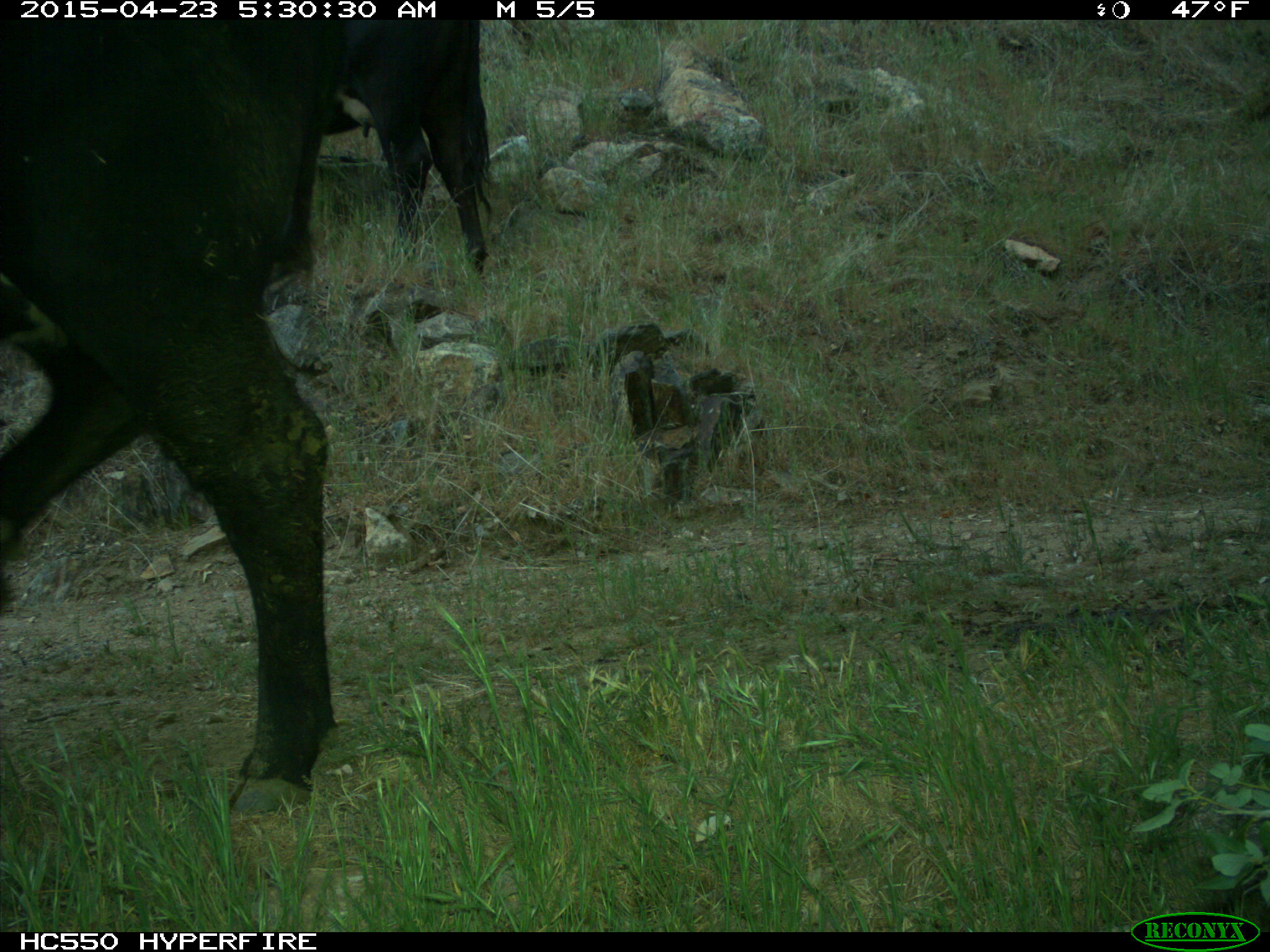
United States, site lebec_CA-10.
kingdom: Animalia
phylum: Chordata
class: Mammalia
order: Artiodactyla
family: Bovidae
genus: Bos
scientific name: Bos taurus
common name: domestic cow